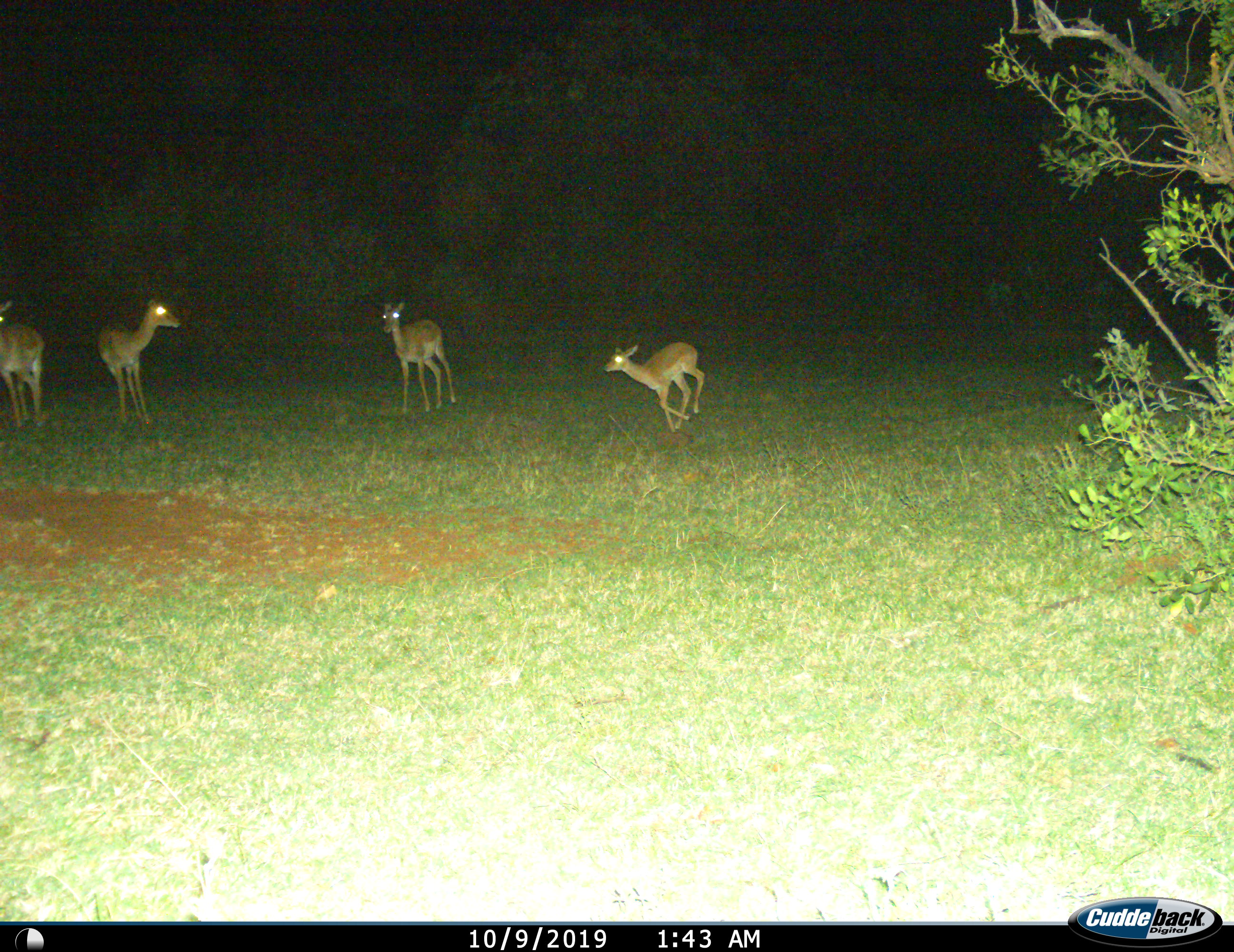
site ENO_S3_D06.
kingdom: Animalia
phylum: Chordata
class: Mammalia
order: Artiodactyla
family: Bovidae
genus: Aepyceros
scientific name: Aepyceros melampus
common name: impala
Impala (Aepyceros melampus), count 4. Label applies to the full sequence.